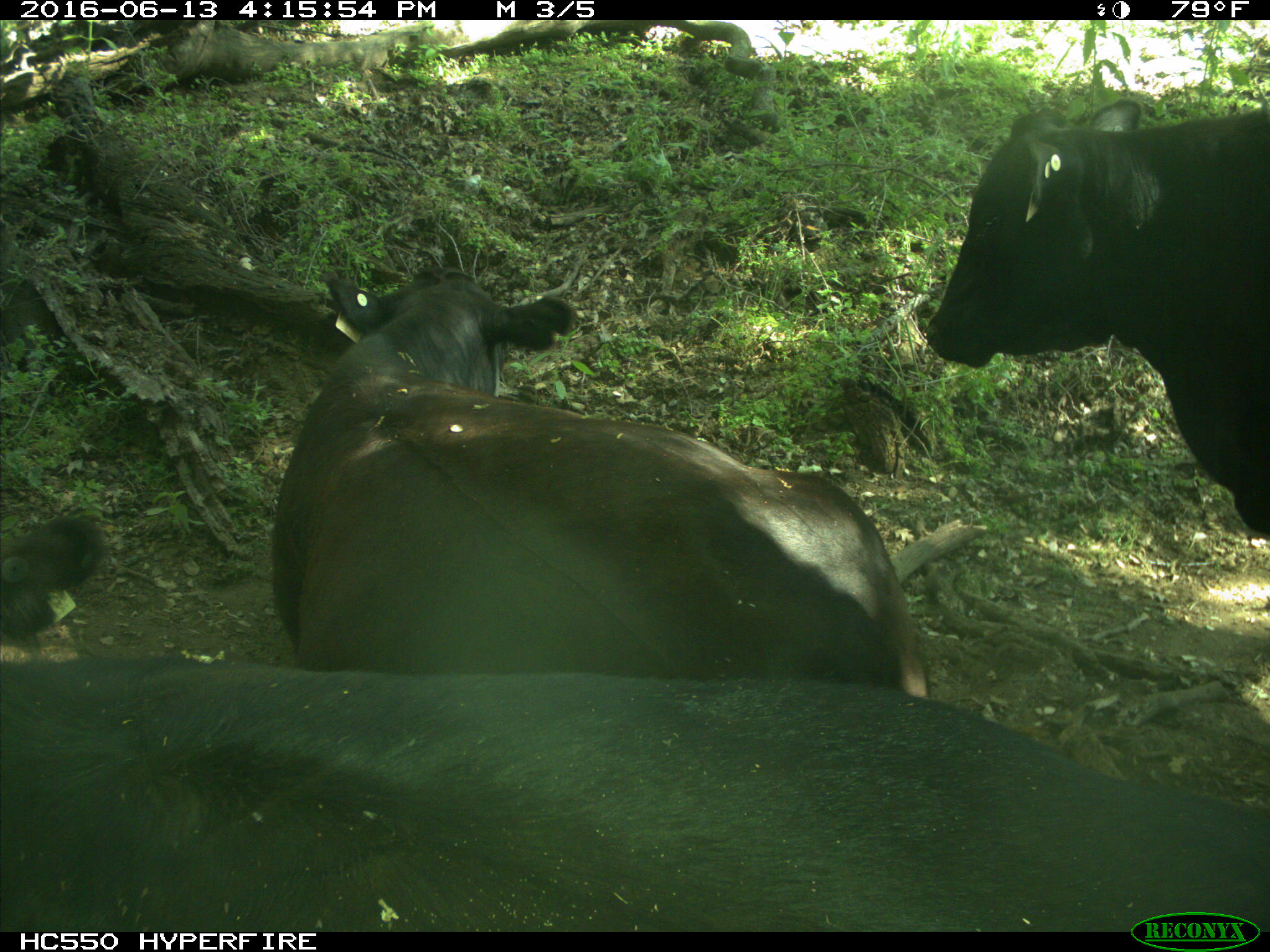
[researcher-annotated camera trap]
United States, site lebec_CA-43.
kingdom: Animalia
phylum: Chordata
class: Mammalia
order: Artiodactyla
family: Bovidae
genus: Bos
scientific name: Bos taurus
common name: domestic cow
Bos taurus (domestic cow).